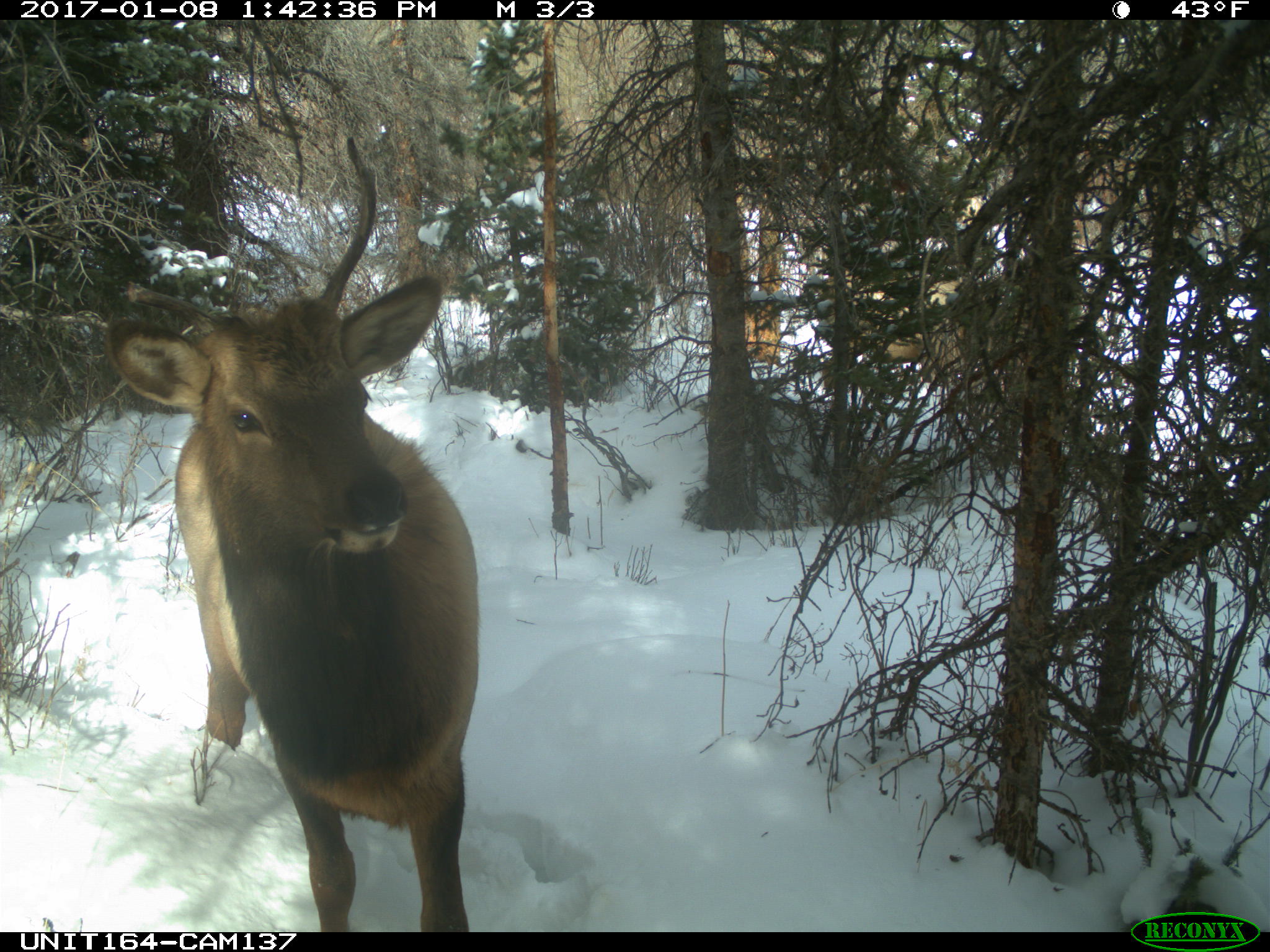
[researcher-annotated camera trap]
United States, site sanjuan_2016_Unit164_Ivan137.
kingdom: Animalia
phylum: Chordata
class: Mammalia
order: Artiodactyla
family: Cervidae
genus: Cervus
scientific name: Cervus elaphus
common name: red deer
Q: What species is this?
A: Cervus elaphus (red deer).